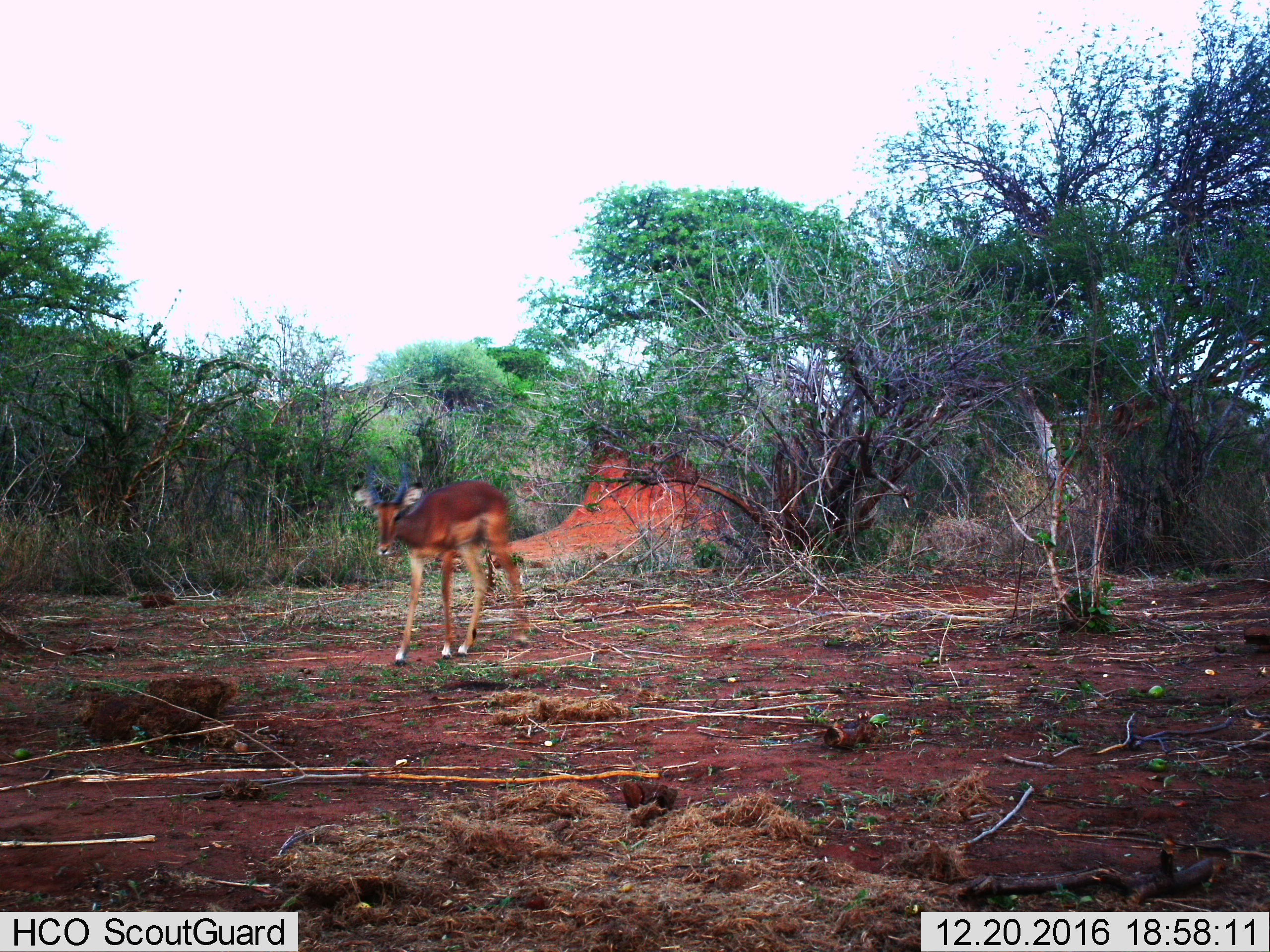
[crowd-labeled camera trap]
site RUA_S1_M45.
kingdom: Animalia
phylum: Chordata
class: Mammalia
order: Artiodactyla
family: Bovidae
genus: Aepyceros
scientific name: Aepyceros melampus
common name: impala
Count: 1.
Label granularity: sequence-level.